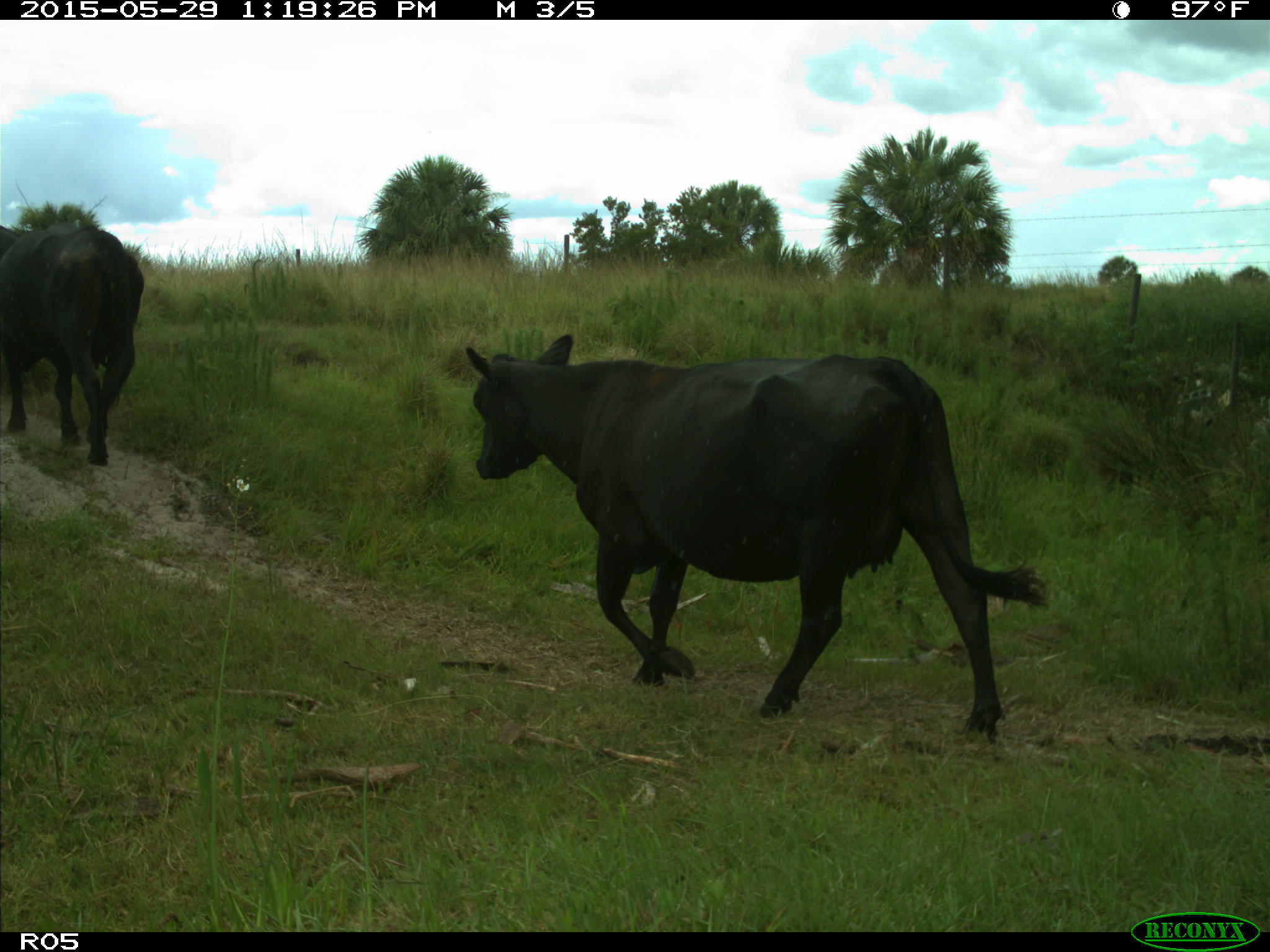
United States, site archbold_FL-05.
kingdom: Animalia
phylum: Chordata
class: Mammalia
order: Artiodactyla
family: Bovidae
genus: Bos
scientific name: Bos taurus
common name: domestic cow